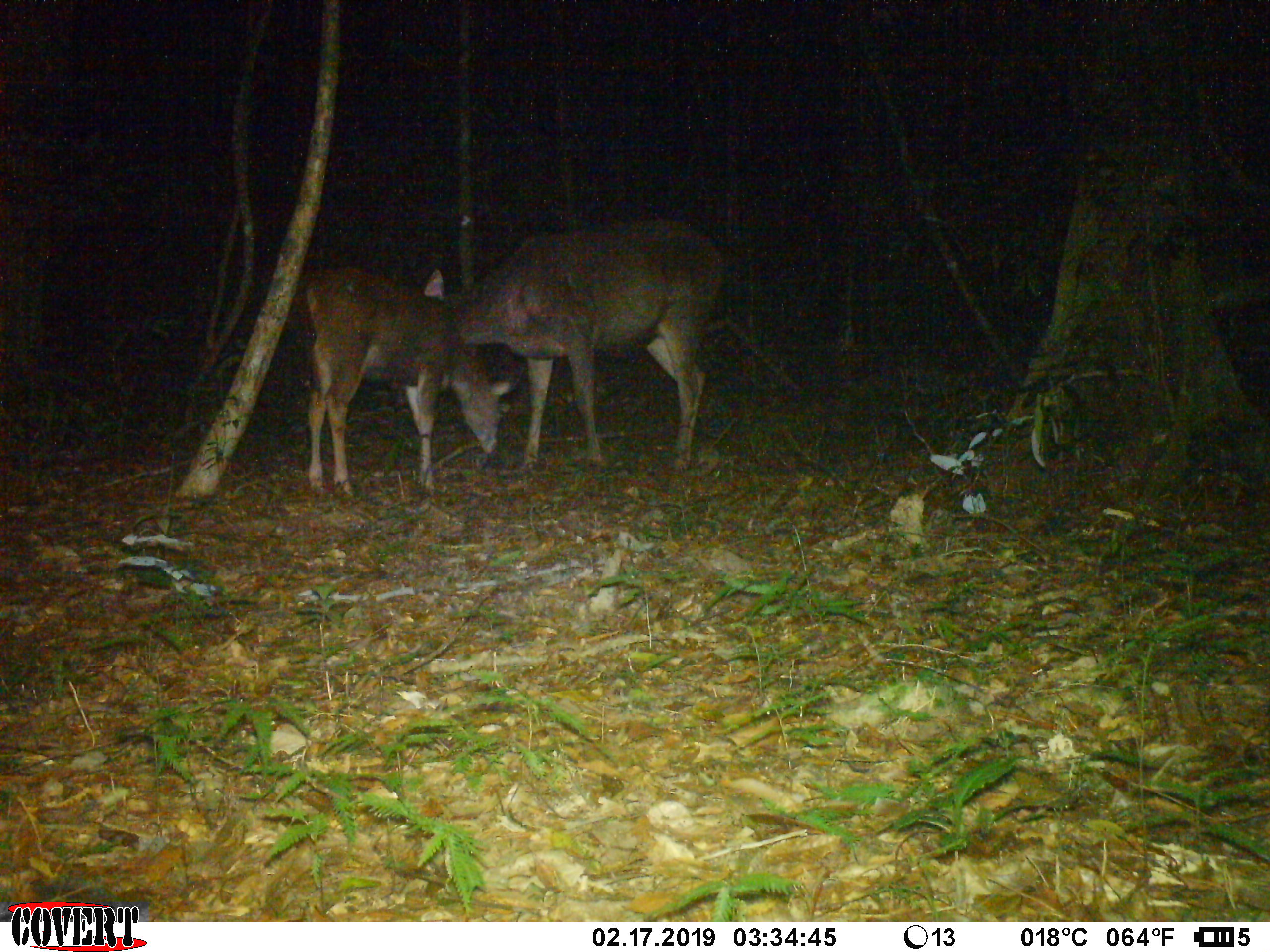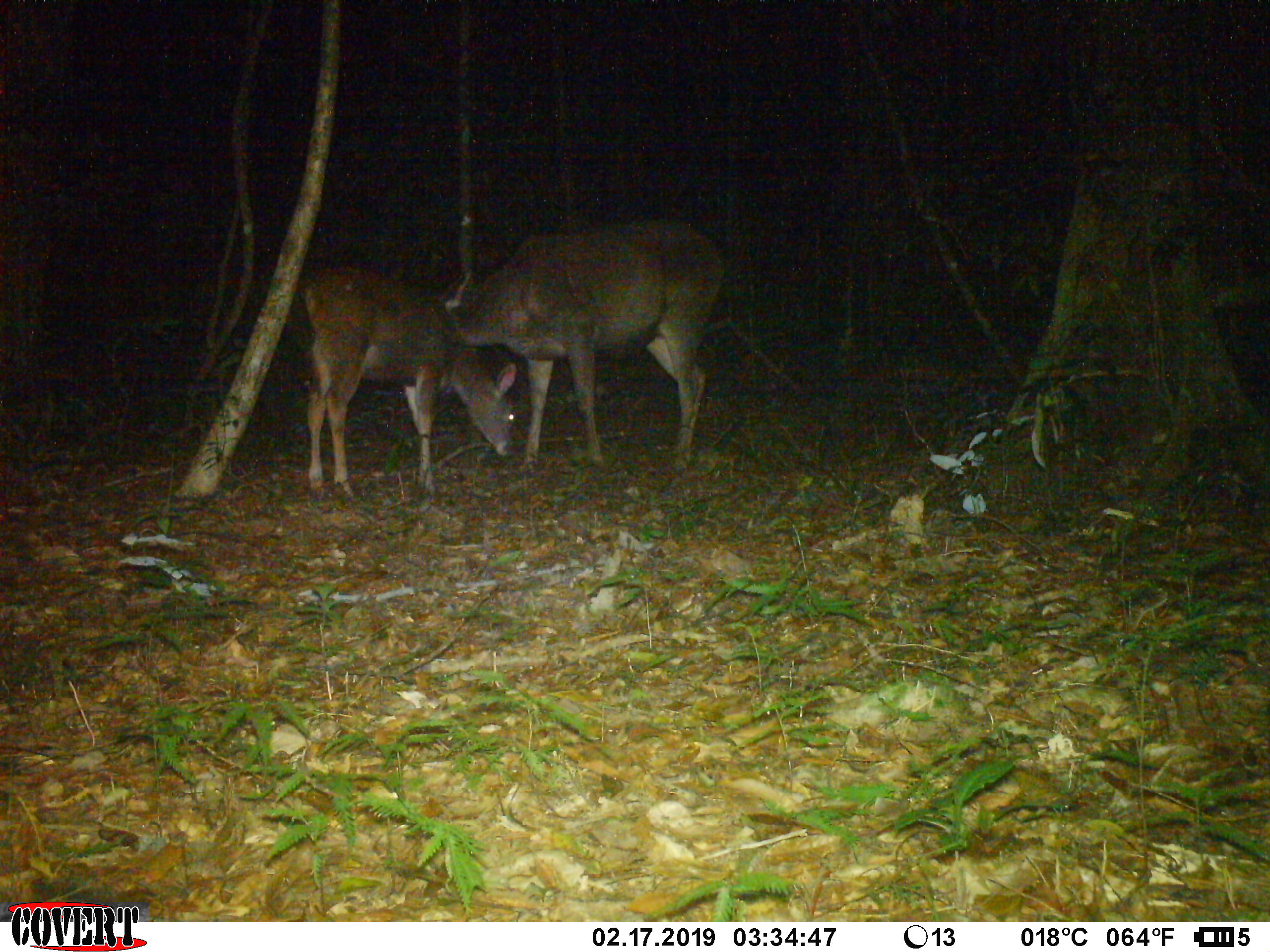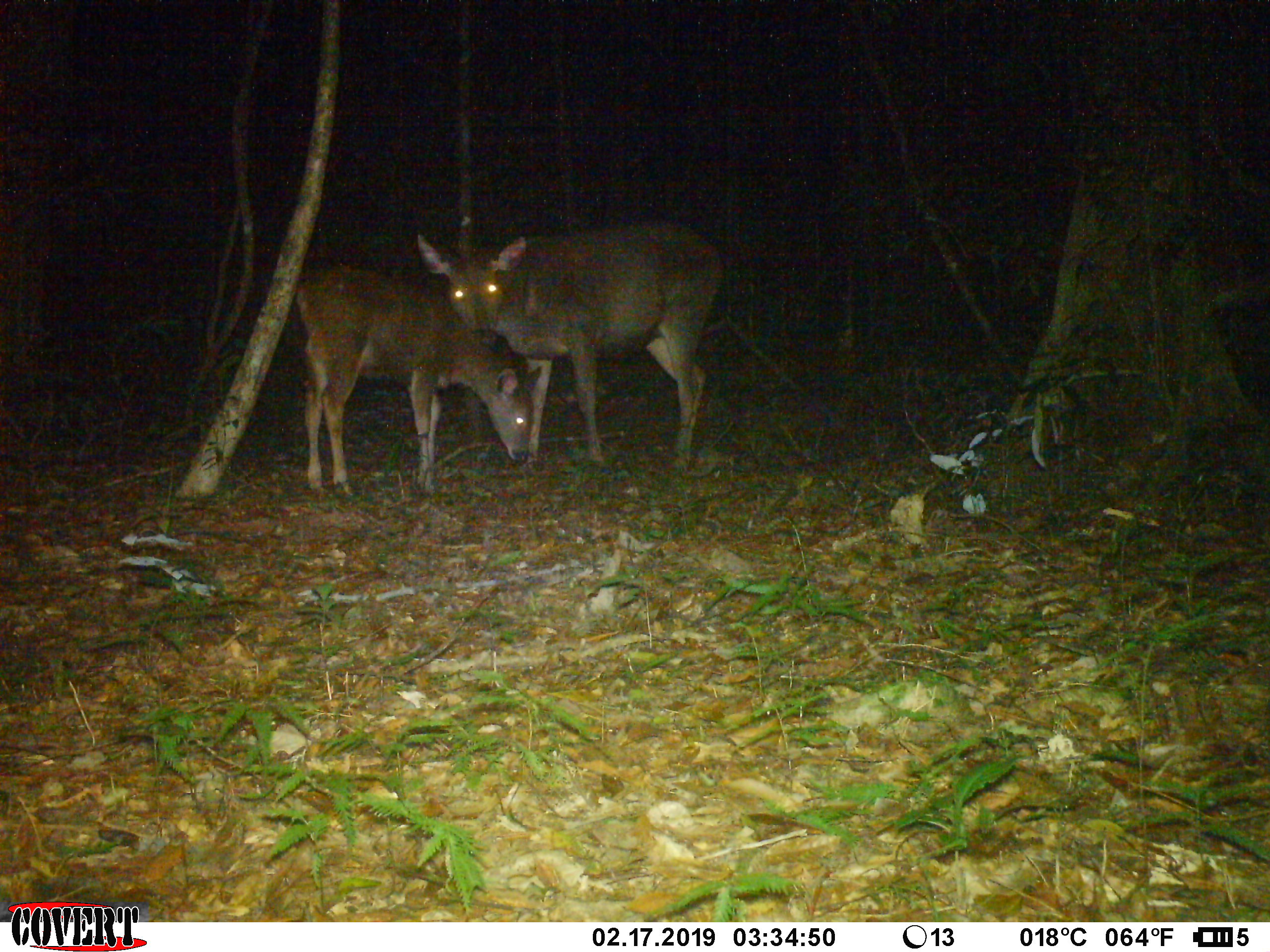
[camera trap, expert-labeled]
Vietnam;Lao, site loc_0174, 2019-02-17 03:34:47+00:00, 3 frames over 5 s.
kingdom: Animalia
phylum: Chordata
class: Mammalia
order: Artiodactyla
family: Cervidae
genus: Rusa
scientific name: Rusa unicolor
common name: sambar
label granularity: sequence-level